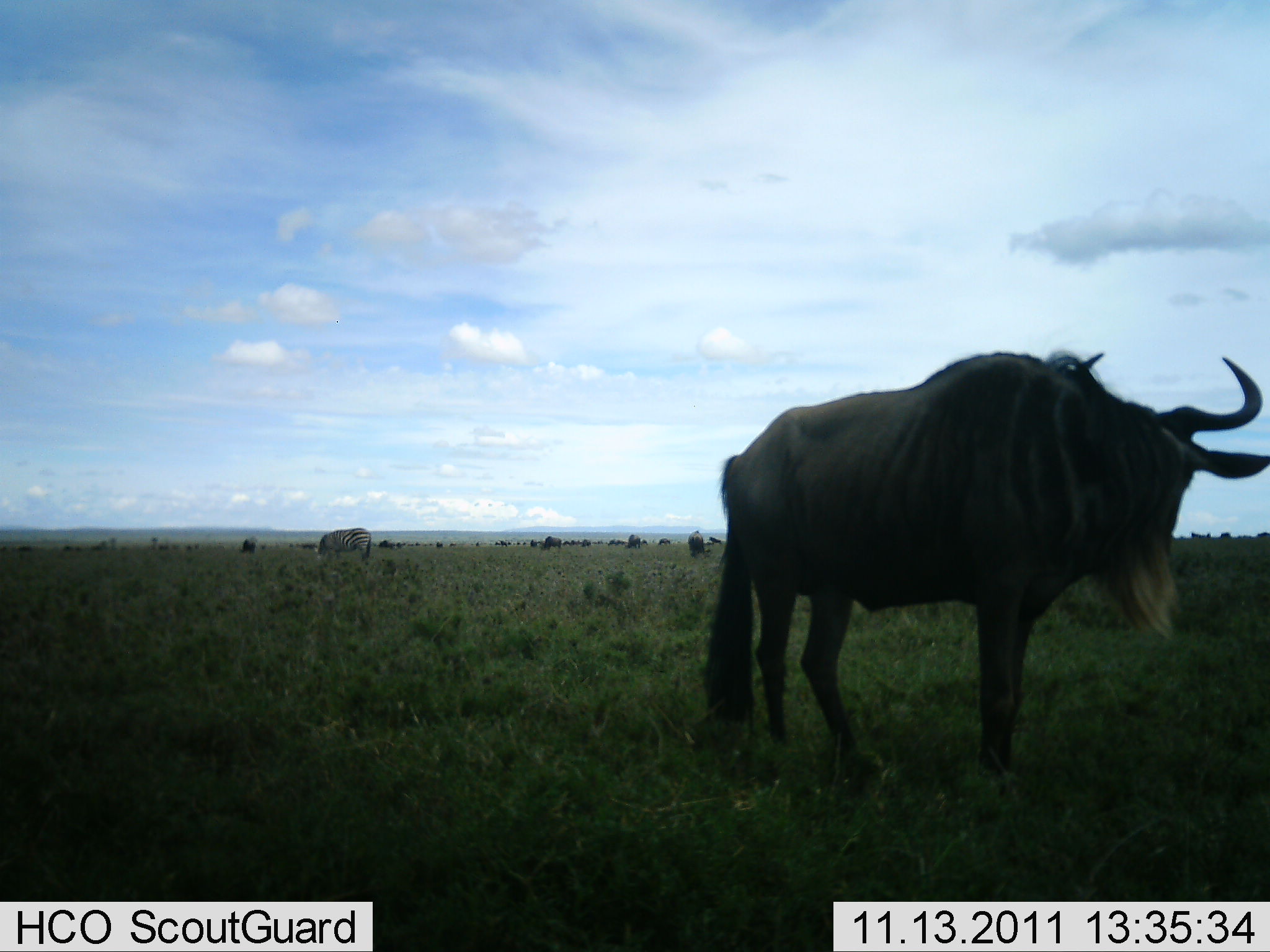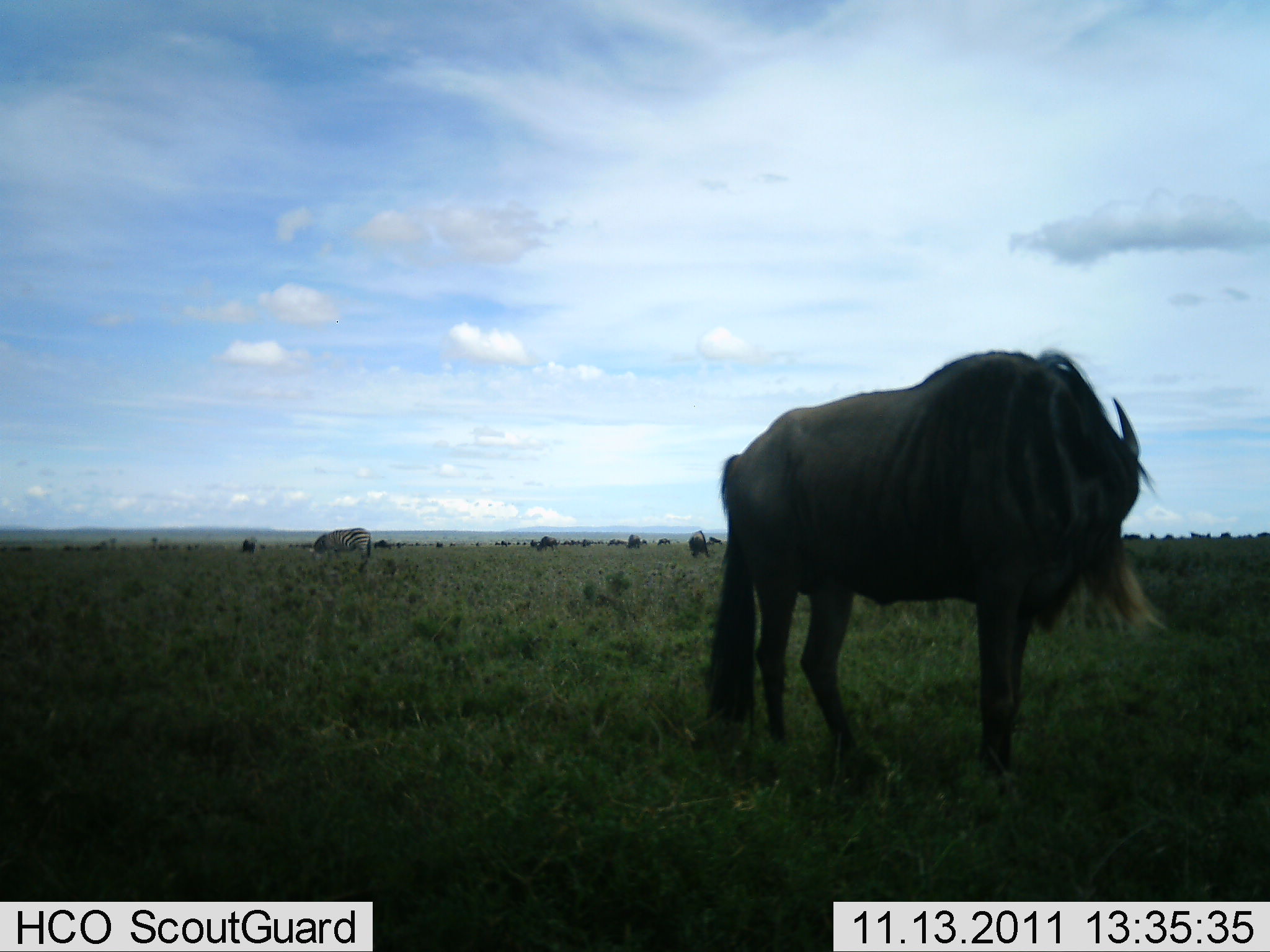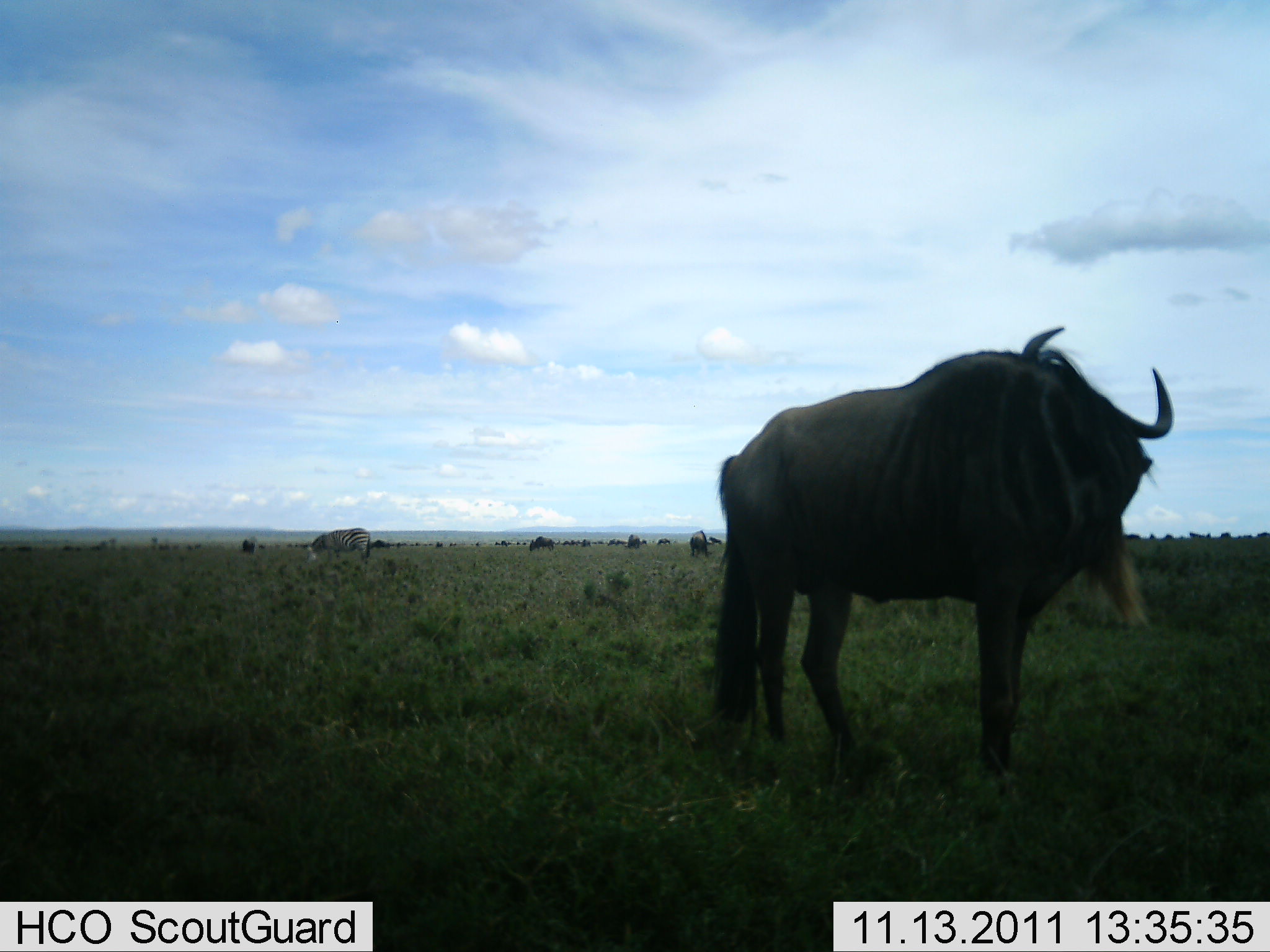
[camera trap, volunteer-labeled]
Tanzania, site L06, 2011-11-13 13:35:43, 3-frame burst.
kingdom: Animalia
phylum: Chordata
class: Mammalia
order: Artiodactyla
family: Bovidae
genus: Connochaetes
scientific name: Connochaetes taurinus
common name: blue wildebeest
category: wildebeest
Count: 10.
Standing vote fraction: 77%.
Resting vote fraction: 5%.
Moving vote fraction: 14%.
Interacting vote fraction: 0%.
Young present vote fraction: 0%.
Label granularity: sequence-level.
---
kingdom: Animalia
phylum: Chordata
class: Mammalia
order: Perissodactyla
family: Equidae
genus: Equus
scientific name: Equus quagga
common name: plains zebra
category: zebra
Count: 1.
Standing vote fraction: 47%.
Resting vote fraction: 0%.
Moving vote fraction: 0%.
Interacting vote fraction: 0%.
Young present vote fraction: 0%.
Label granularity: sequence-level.